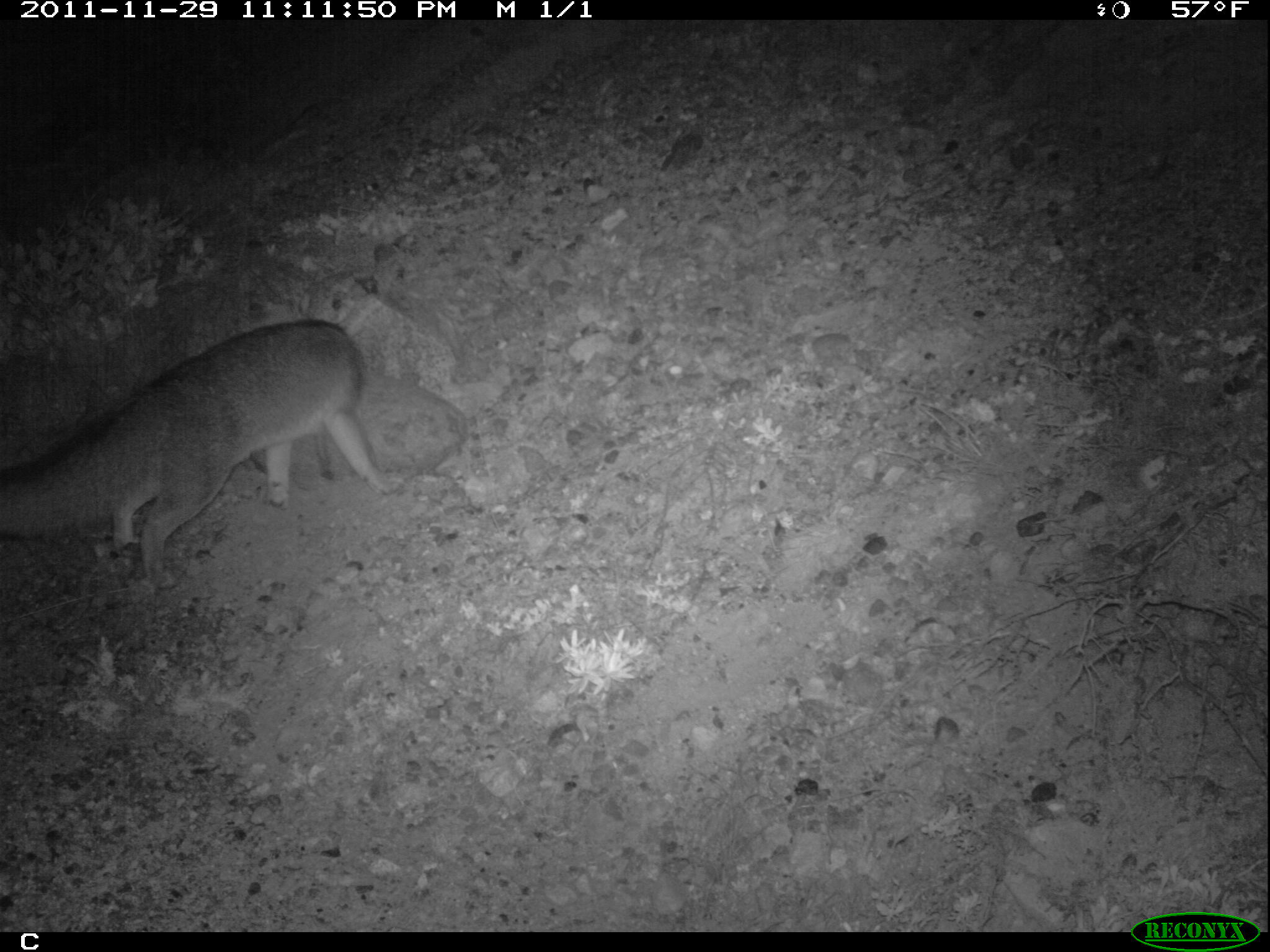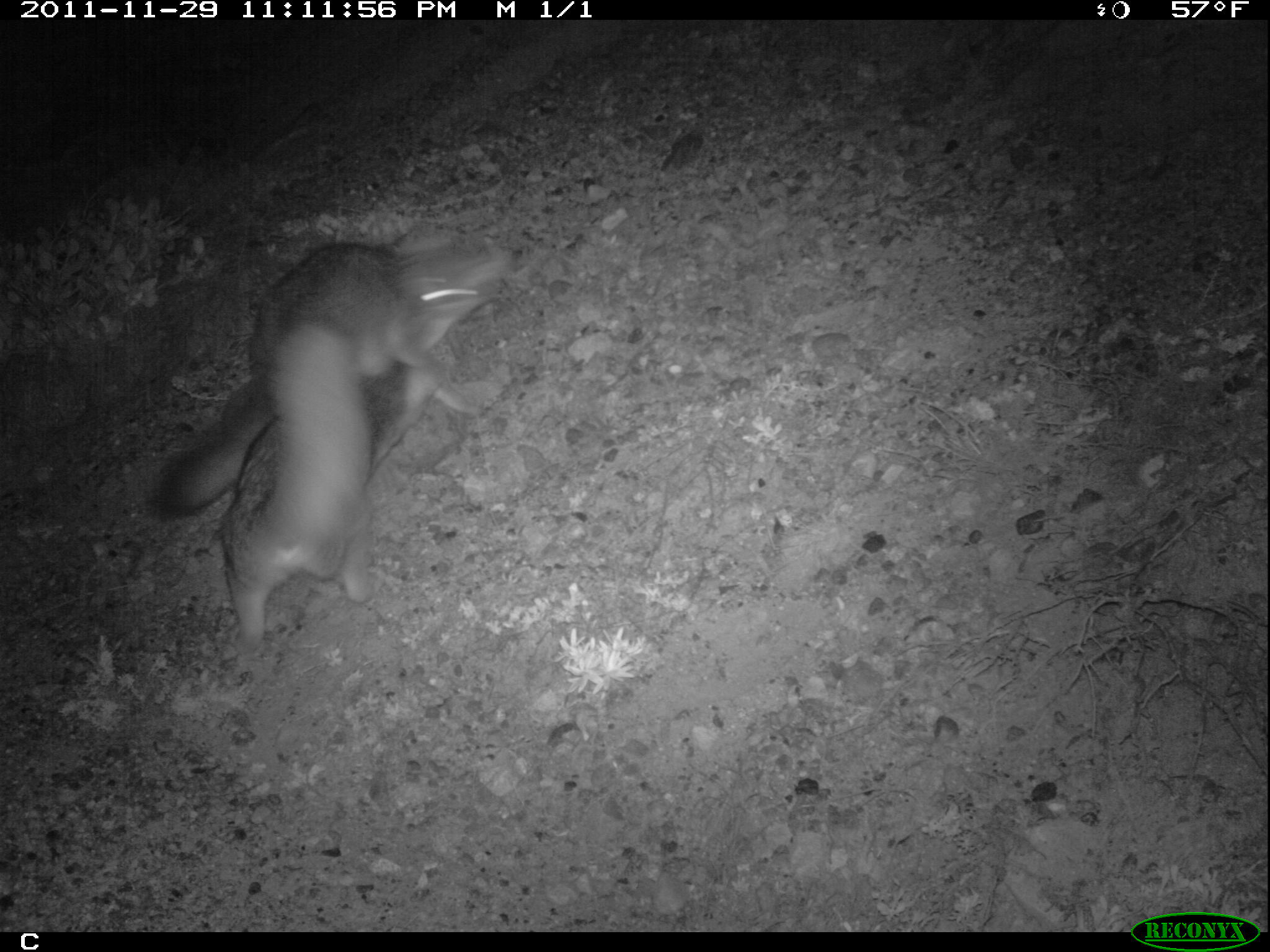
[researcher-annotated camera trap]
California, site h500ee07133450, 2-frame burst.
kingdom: Animalia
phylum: Chordata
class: Mammalia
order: Carnivora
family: Canidae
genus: Urocyon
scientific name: Urocyon littoralis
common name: island fox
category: fox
Fox (island fox) (Urocyon littoralis).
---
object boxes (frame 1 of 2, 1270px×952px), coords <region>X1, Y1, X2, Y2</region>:
fox: <region>0, 317, 399, 588</region>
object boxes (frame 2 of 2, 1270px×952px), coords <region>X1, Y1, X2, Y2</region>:
fox: <region>156, 241, 517, 521</region>; <region>216, 320, 371, 648</region>